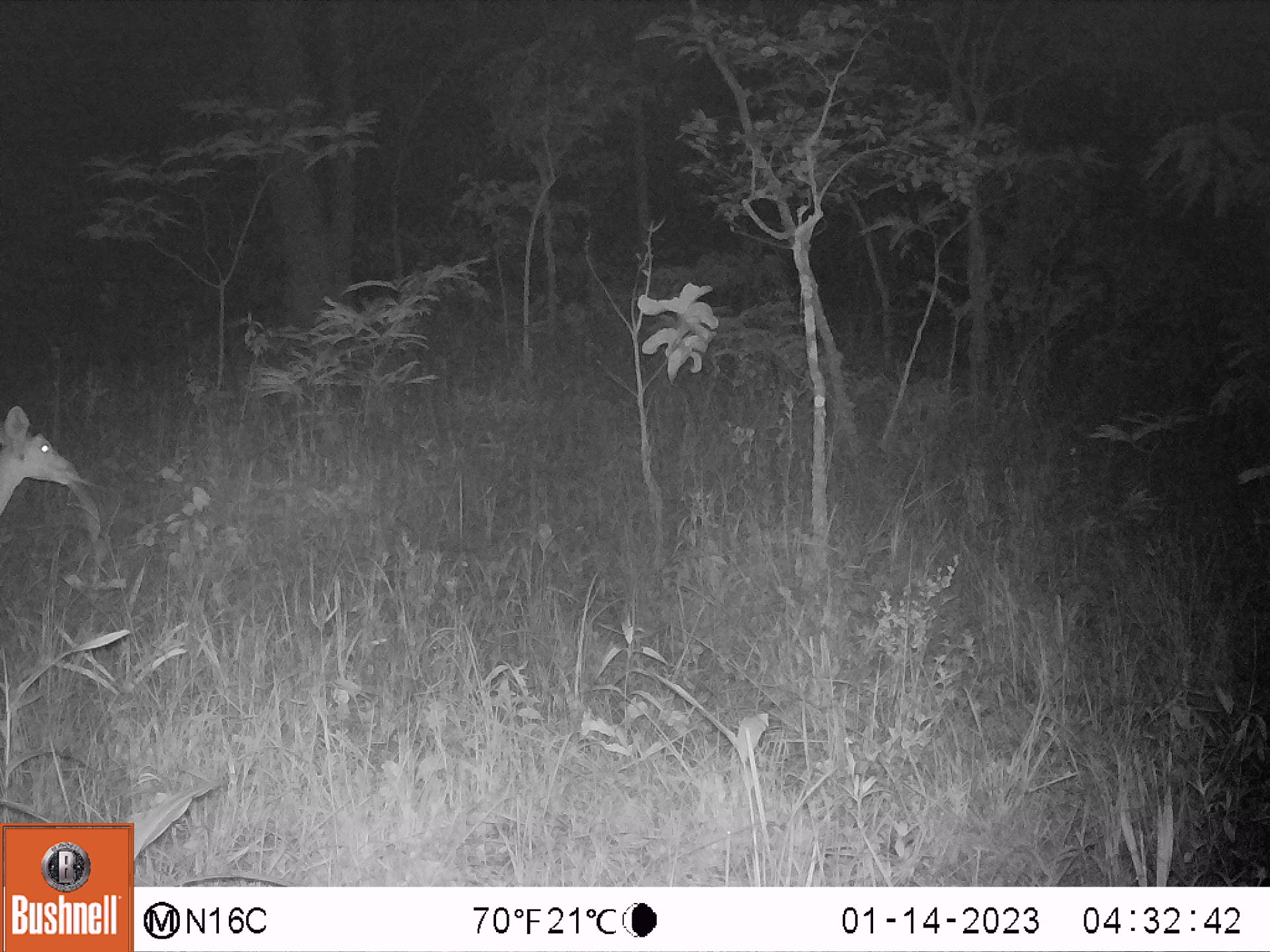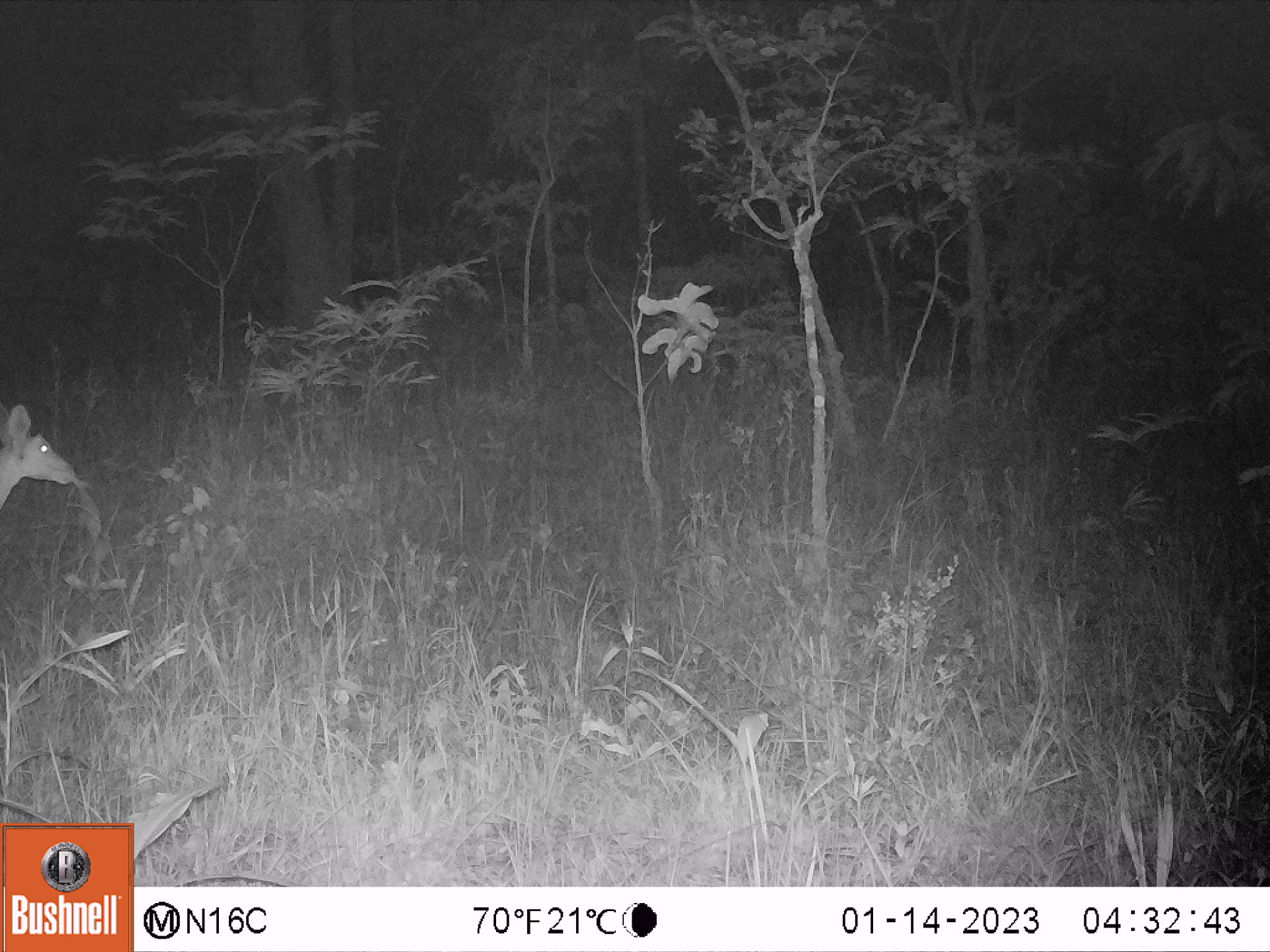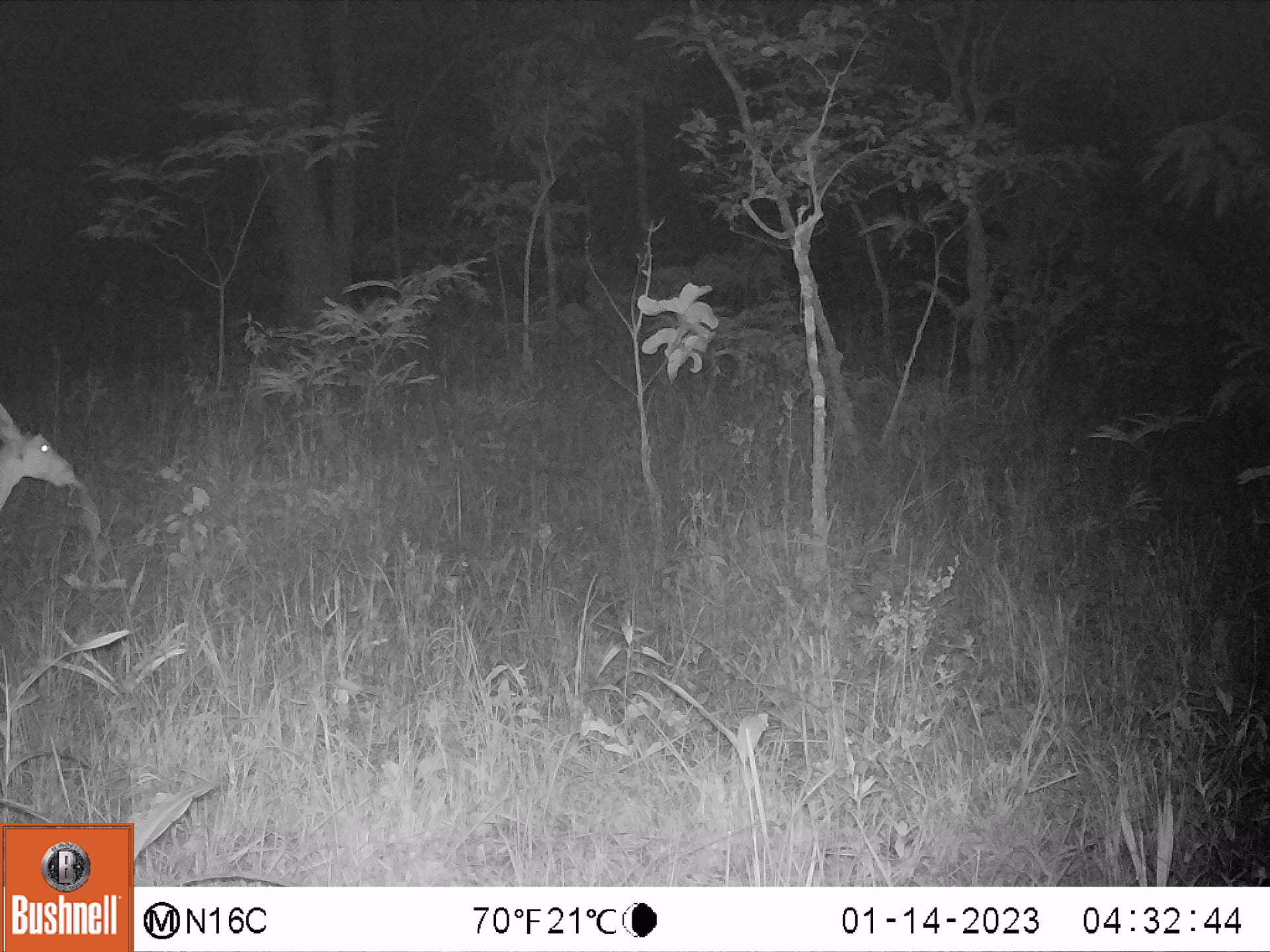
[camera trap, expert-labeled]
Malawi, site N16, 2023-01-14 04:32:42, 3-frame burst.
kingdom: Animalia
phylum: Chordata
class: Mammalia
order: Artiodactyla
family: Bovidae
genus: Redunca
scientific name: Redunca arundinum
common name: southern reedbuck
Southern reedbuck (Redunca arundinum), count 1.